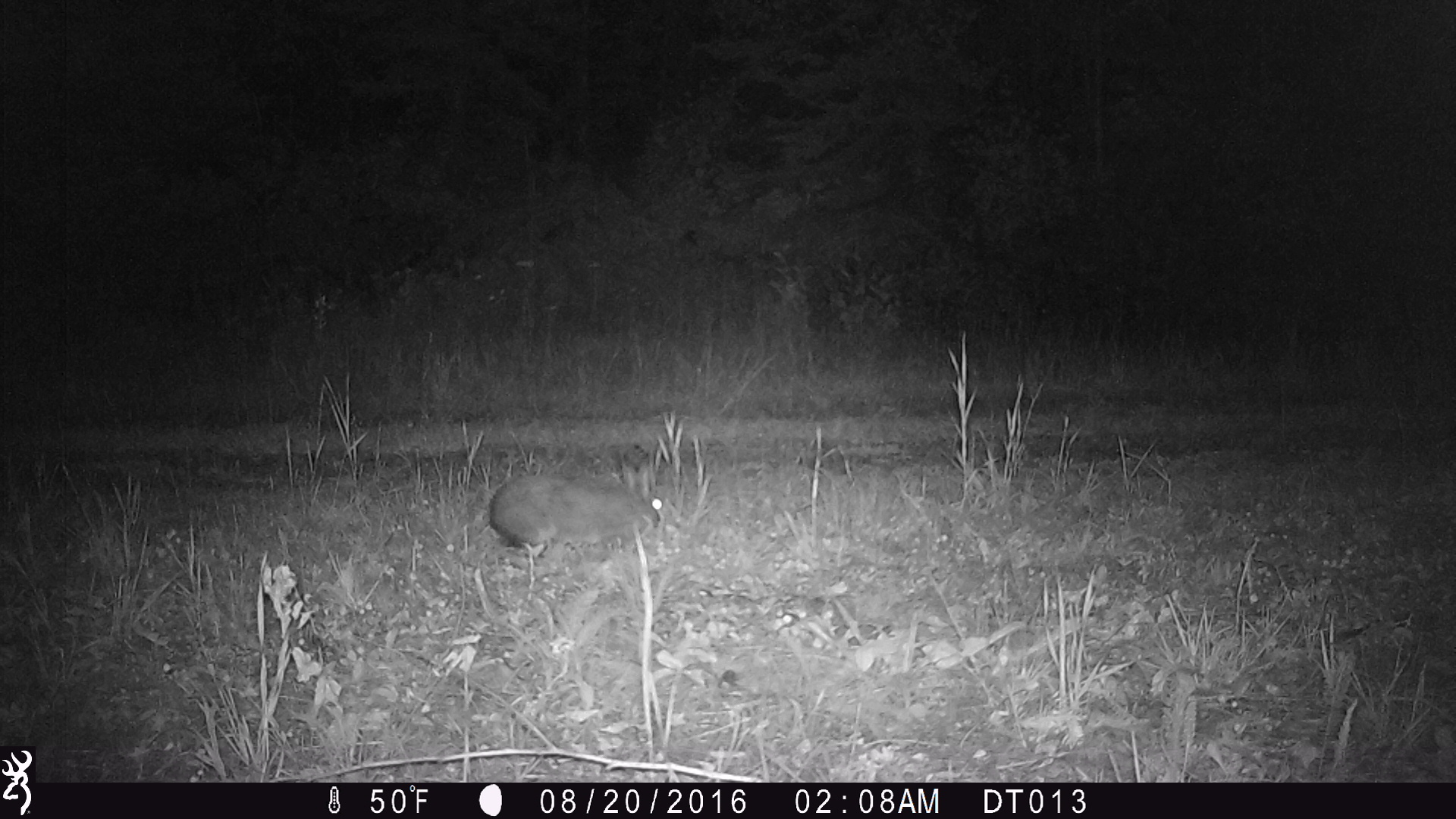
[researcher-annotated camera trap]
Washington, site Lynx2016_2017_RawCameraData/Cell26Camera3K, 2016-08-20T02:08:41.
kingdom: Animalia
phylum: Chordata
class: Mammalia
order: Lagomorpha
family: Leporidae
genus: Lepus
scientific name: Lepus americanus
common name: snowshoe hare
Lepus americanus (snowshoe hare). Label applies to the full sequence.